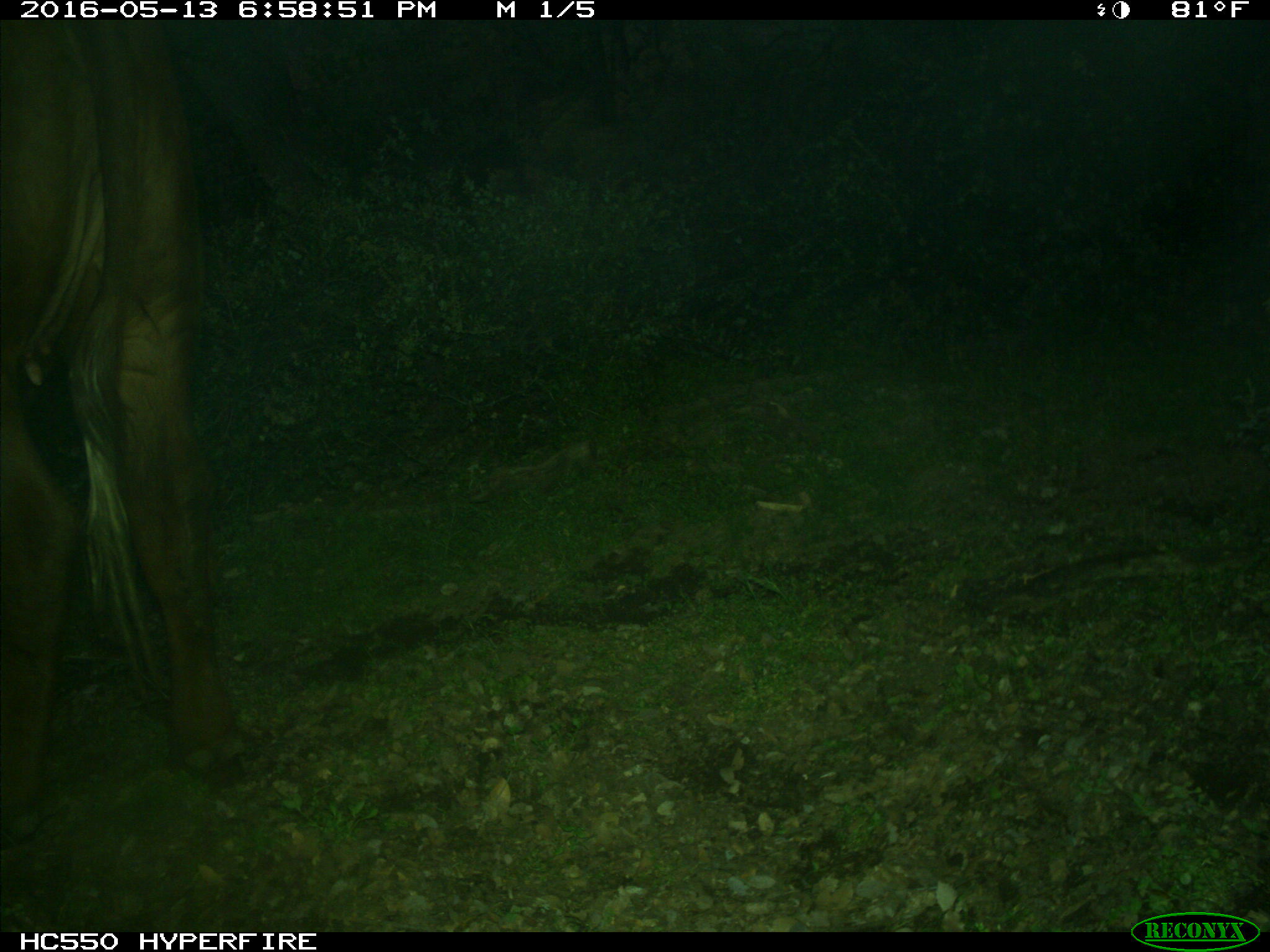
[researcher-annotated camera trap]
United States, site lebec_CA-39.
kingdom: Animalia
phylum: Chordata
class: Mammalia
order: Artiodactyla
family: Bovidae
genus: Bos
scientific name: Bos taurus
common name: domestic cow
Bos taurus (domestic cow).